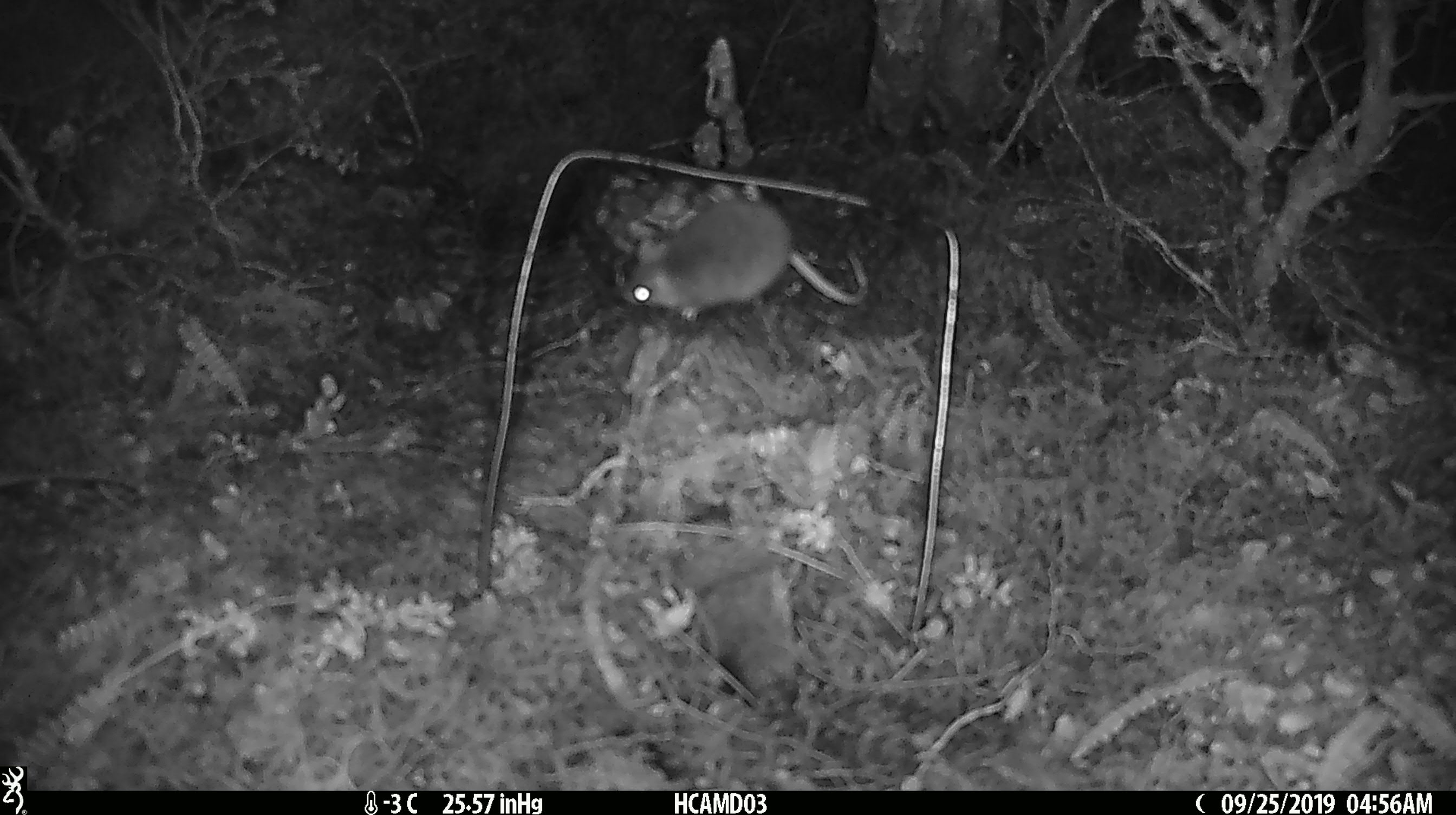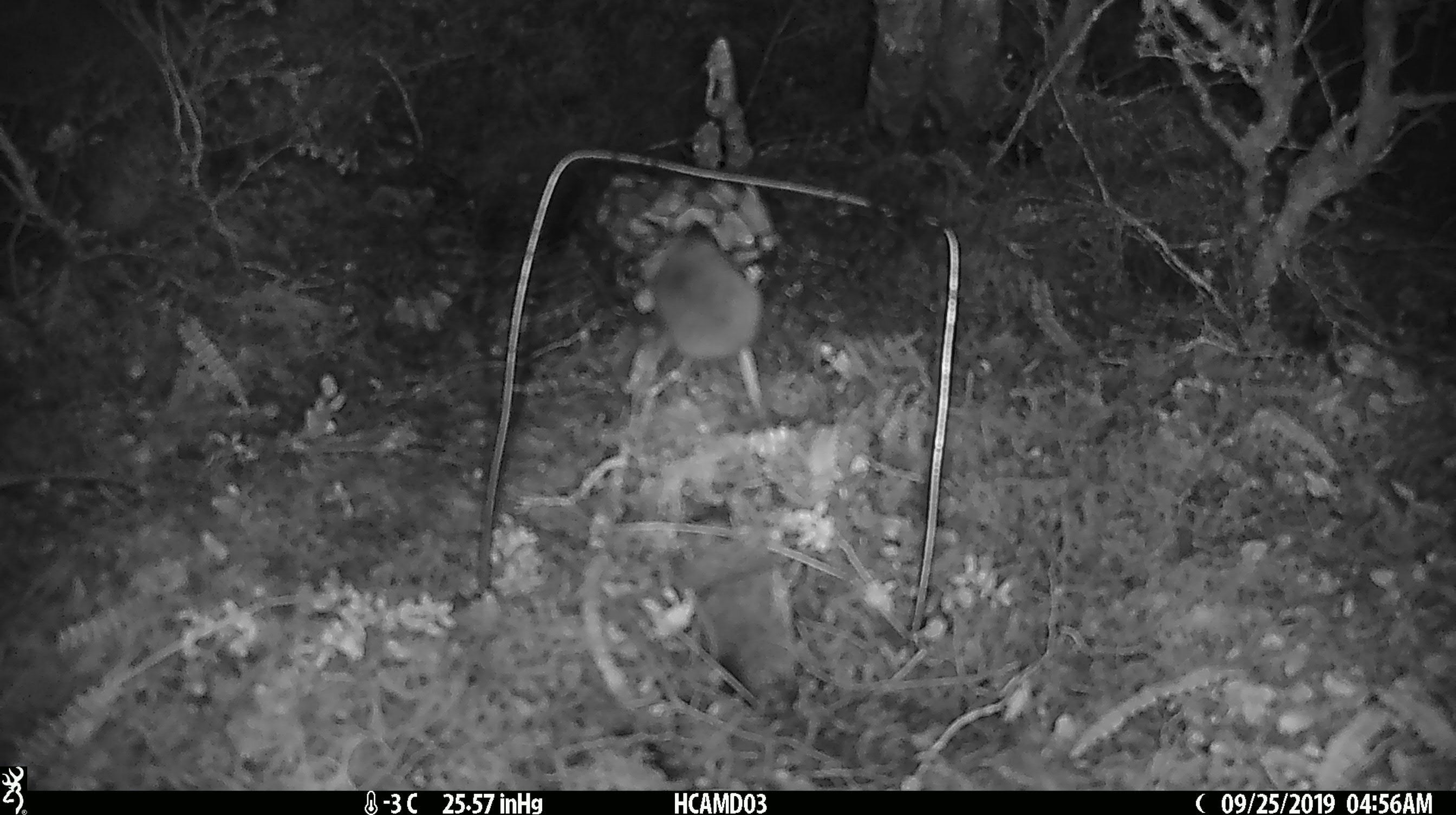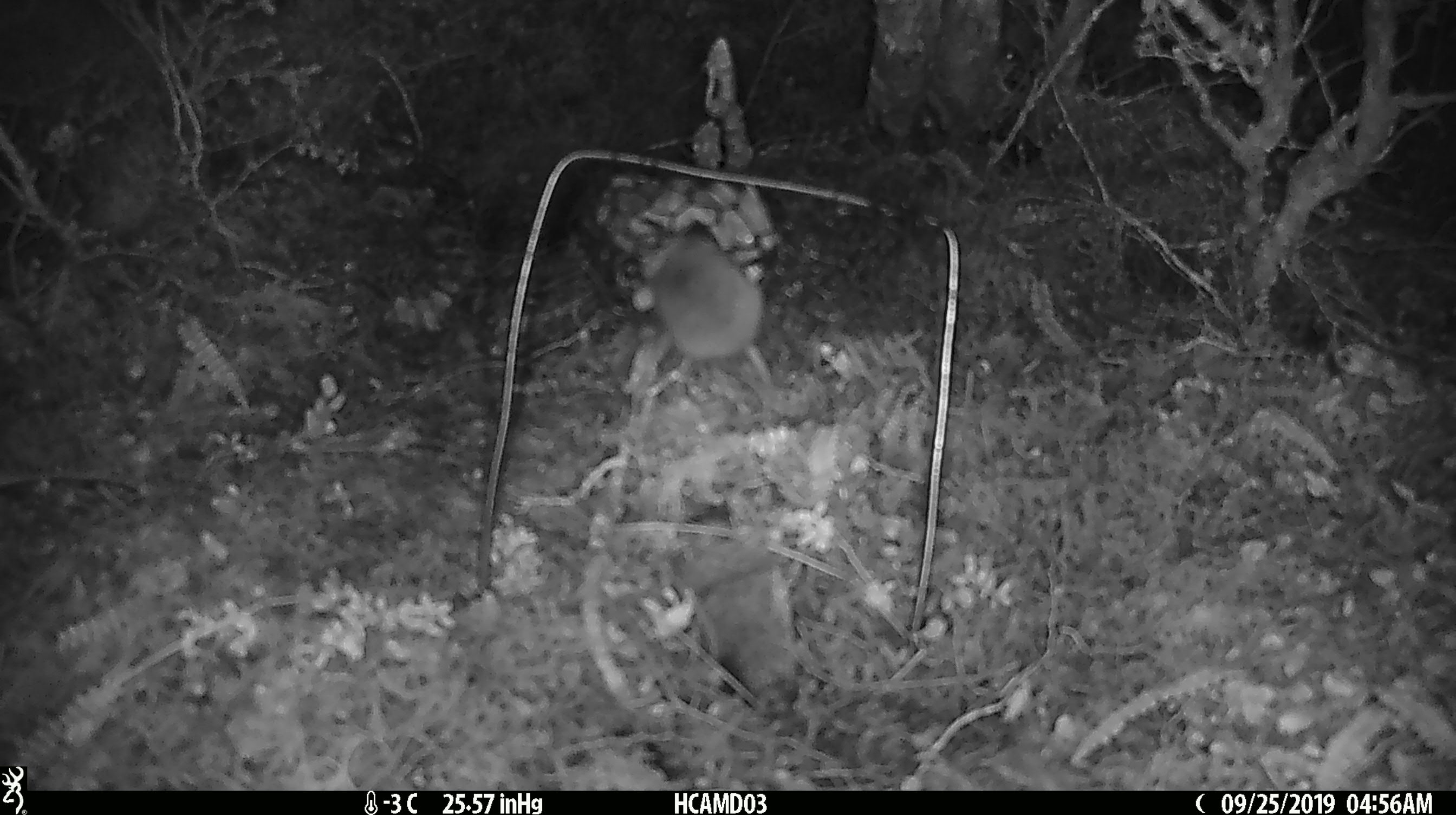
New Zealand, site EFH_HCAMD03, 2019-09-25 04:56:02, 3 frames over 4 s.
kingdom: Animalia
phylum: Chordata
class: Mammalia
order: Rodentia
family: Muridae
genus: Mus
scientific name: Mus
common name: mouse